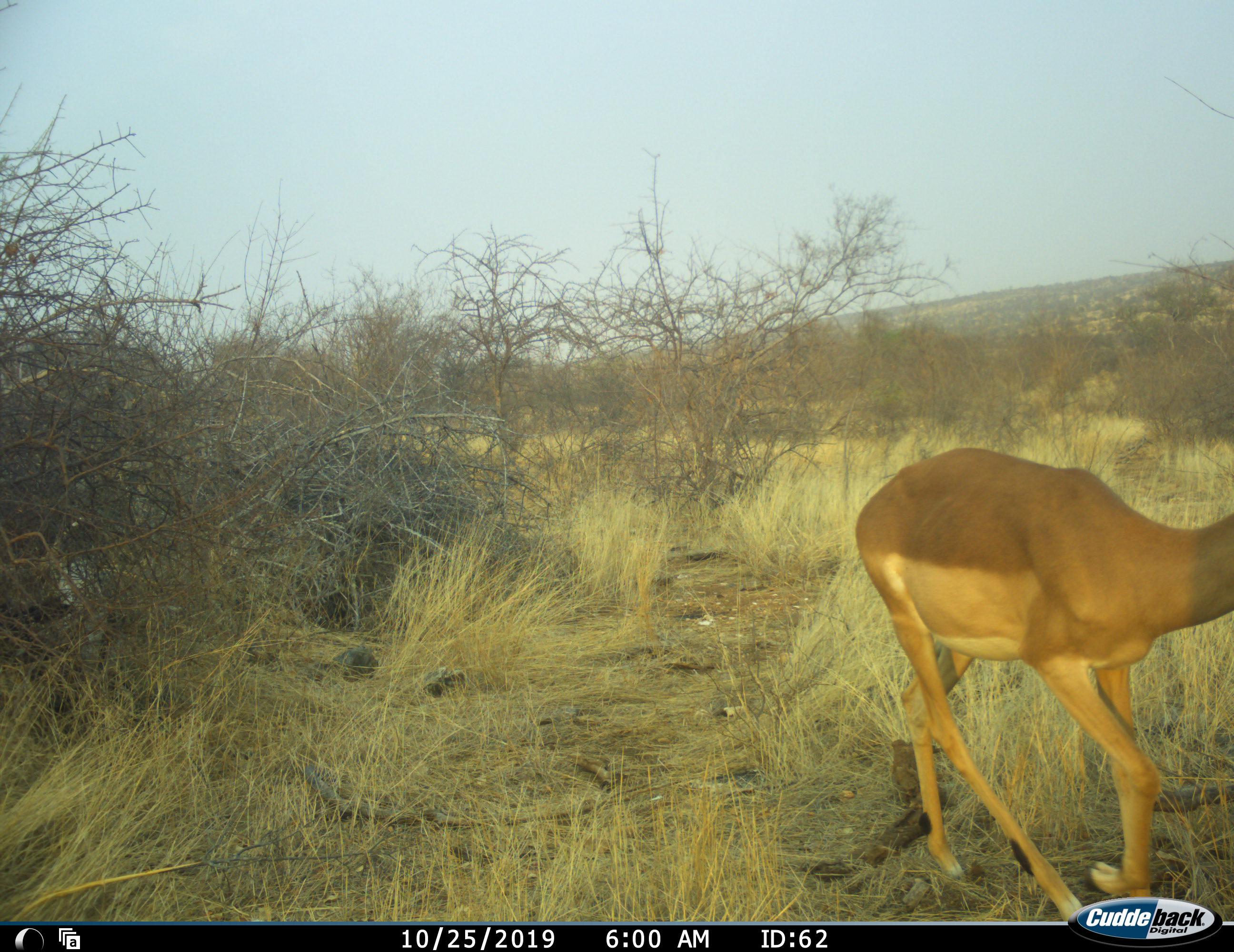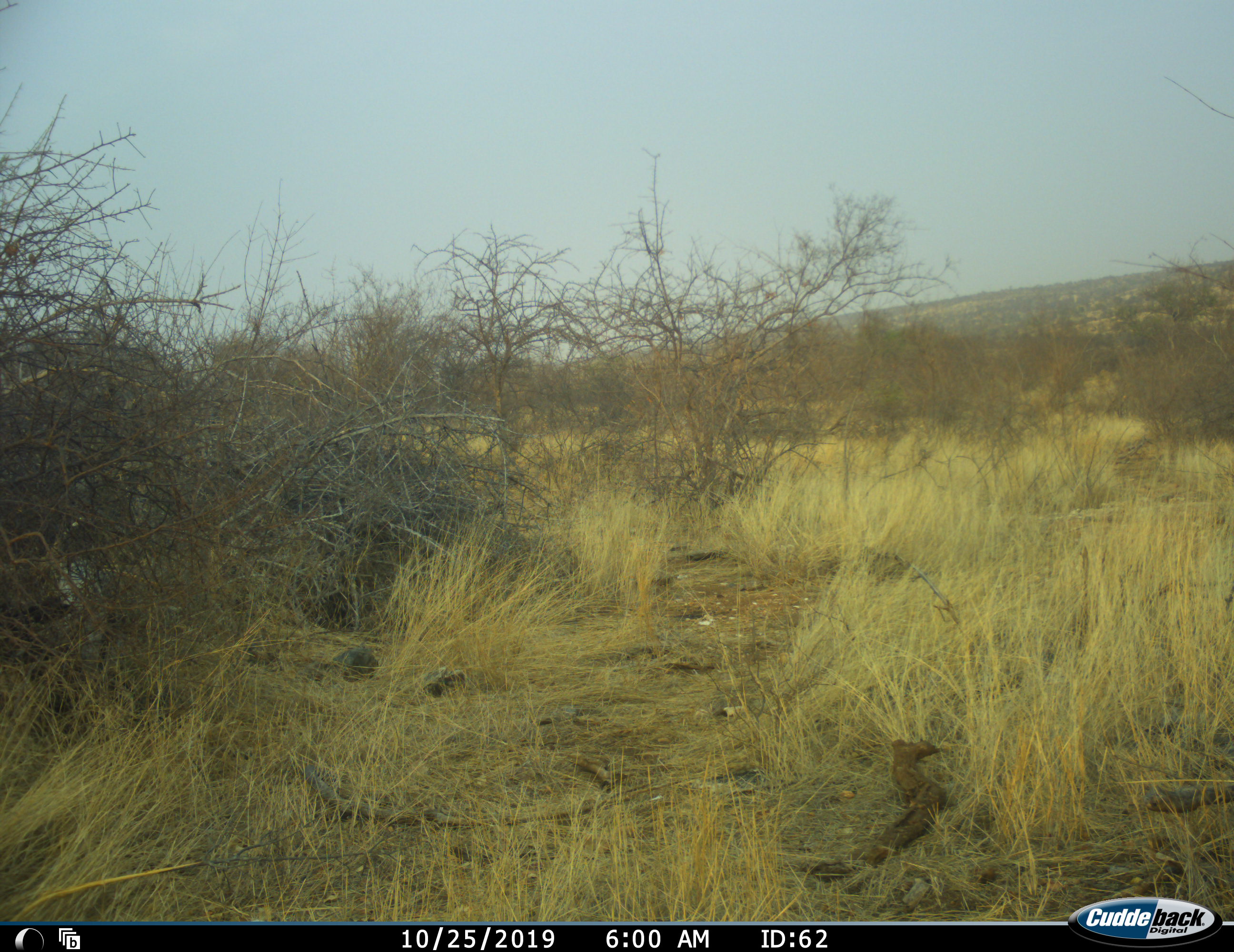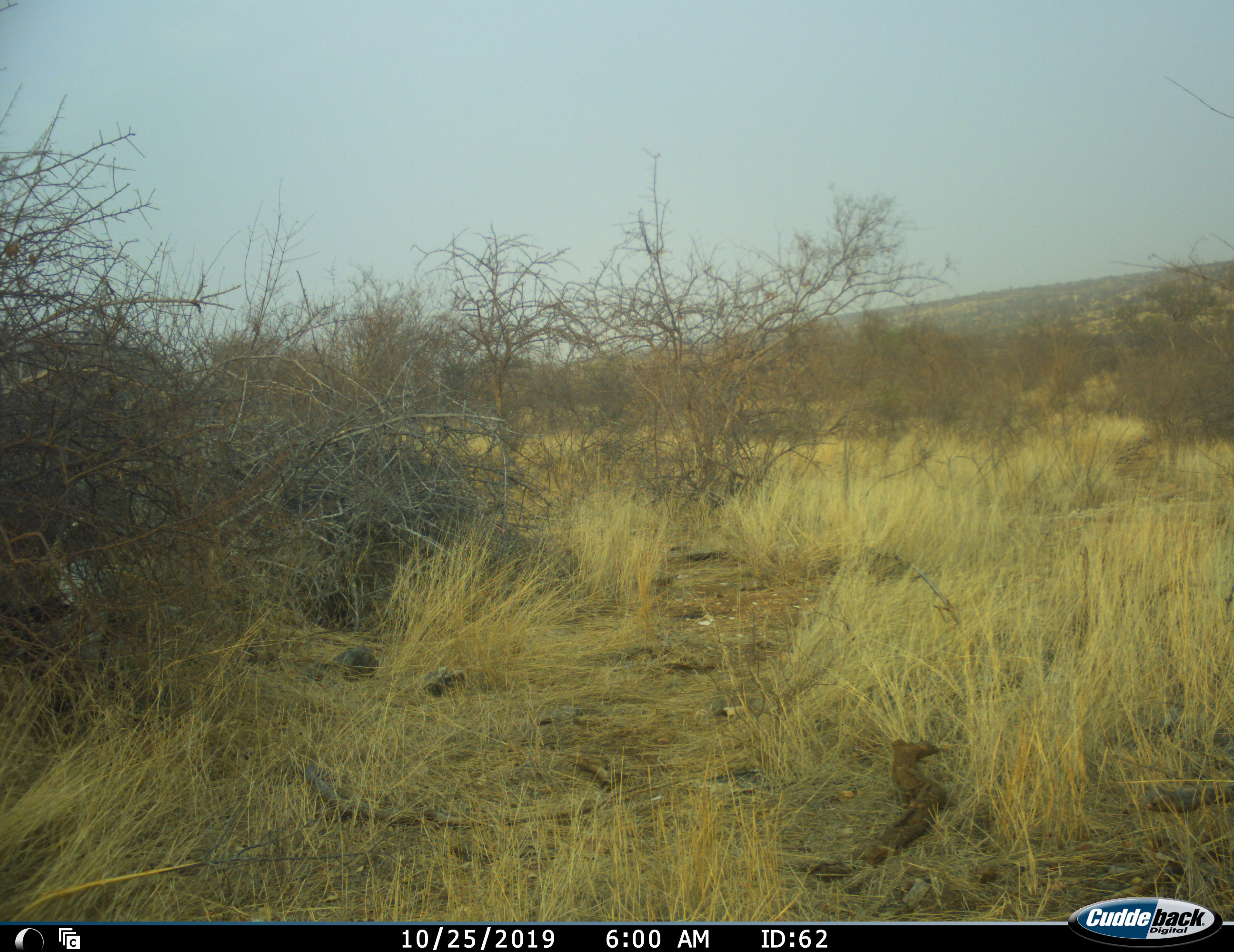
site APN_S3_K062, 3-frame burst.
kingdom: Animalia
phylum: Chordata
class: Mammalia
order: Artiodactyla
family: Bovidae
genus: Aepyceros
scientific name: Aepyceros melampus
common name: impala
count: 1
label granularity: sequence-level